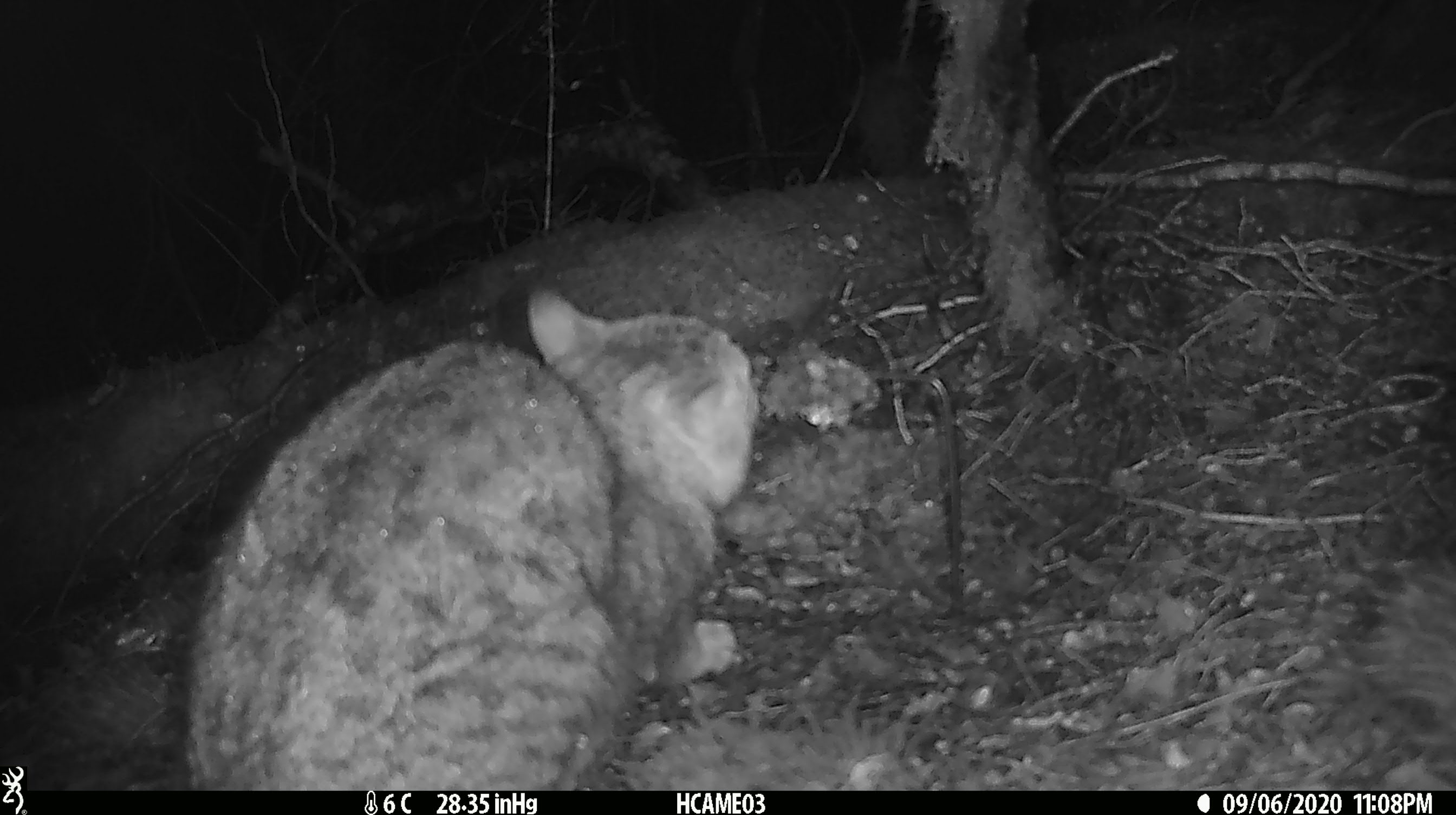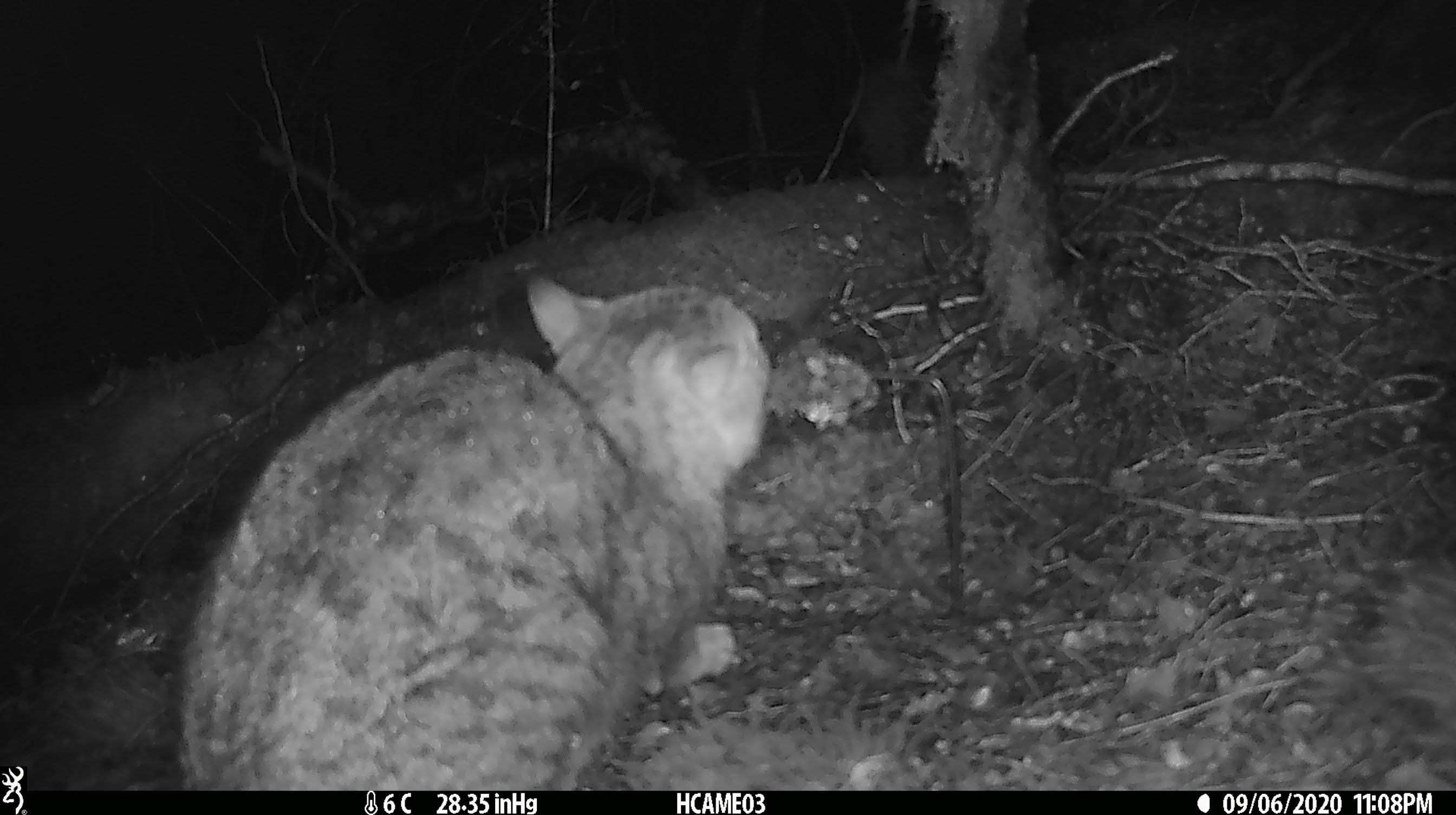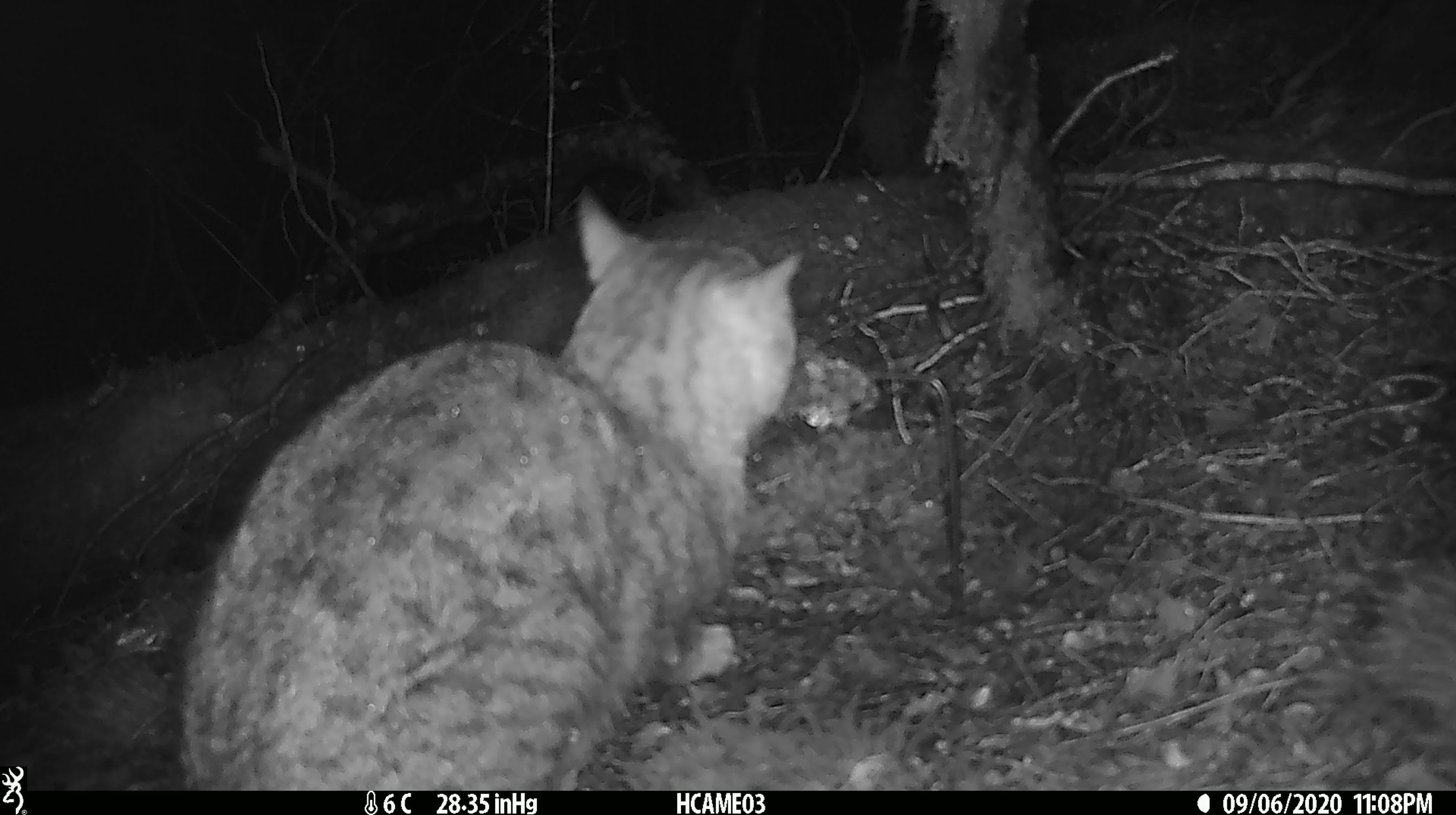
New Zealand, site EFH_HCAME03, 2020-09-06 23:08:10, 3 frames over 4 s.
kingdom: Animalia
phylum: Chordata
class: Mammalia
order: Carnivora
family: Felidae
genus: Felis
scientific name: Felis catus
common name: domestic cat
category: cat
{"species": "cat (domestic cat) (Felis catus)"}